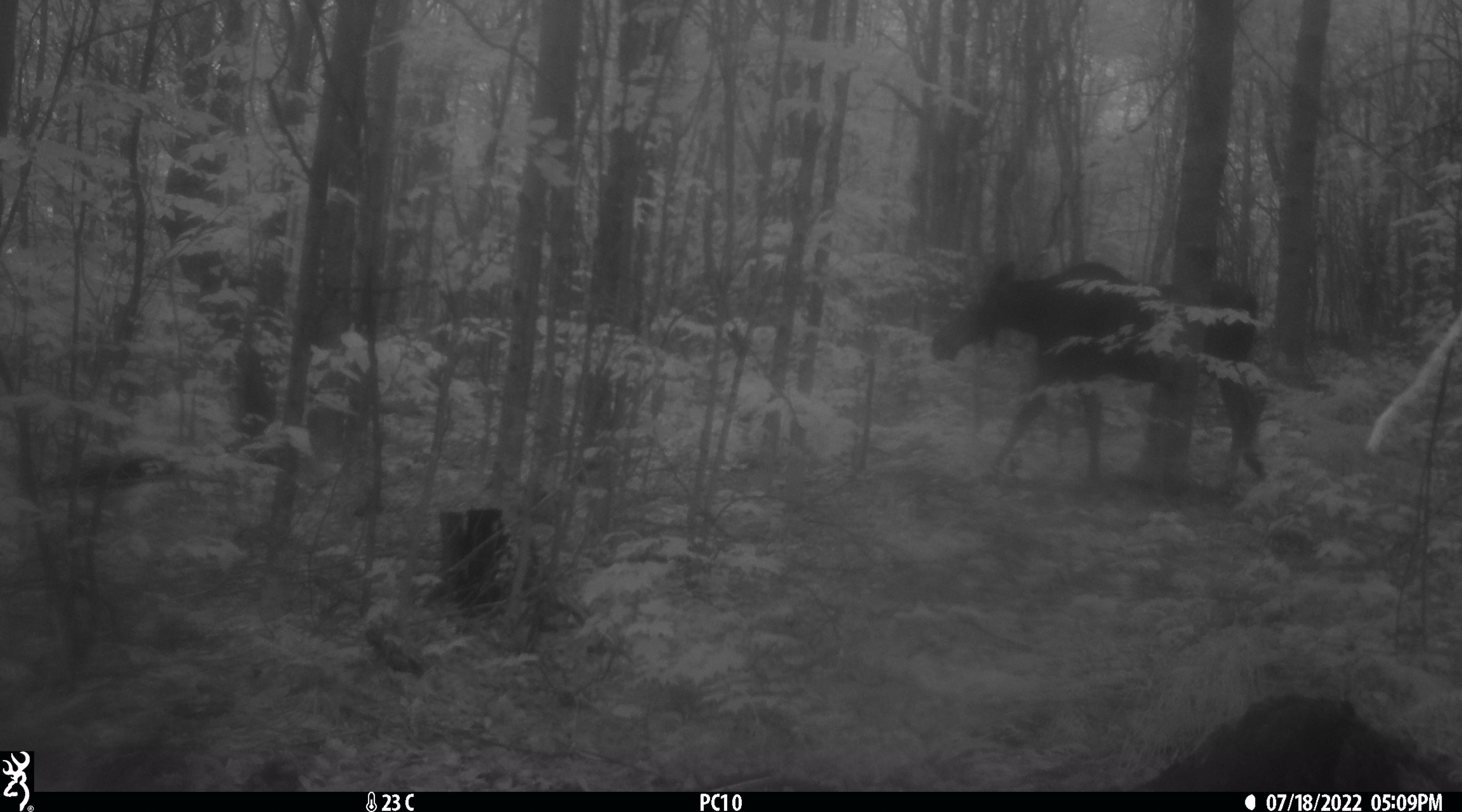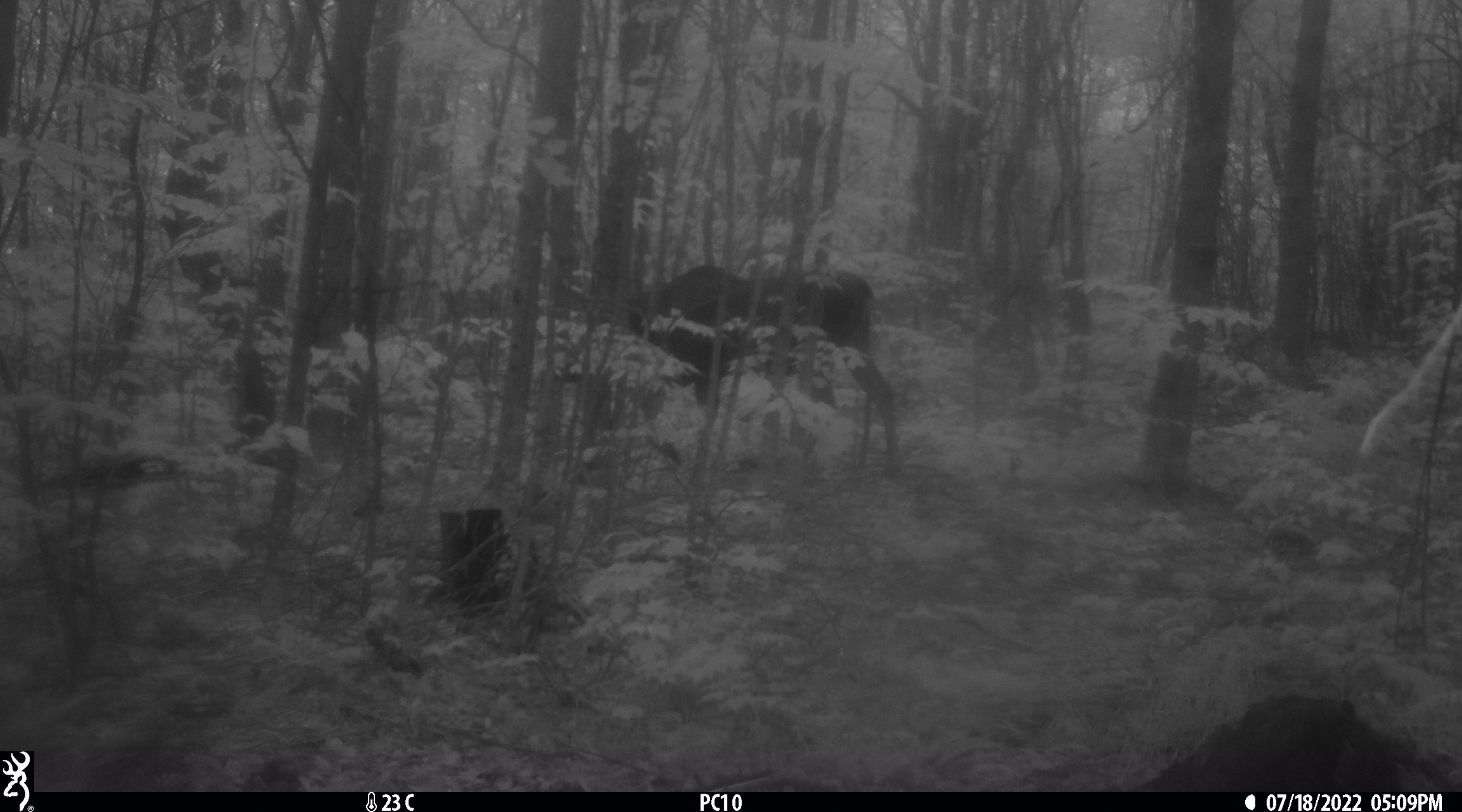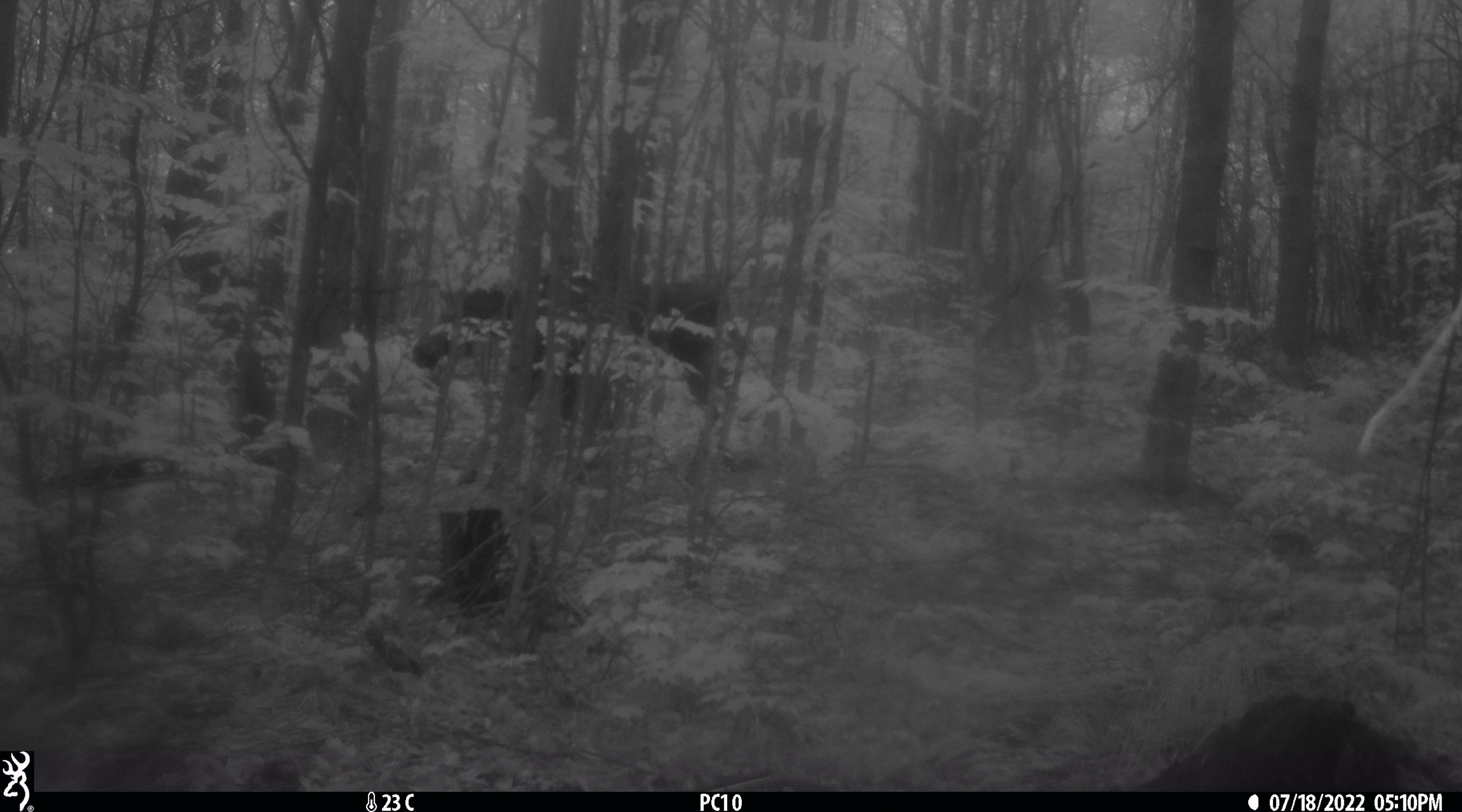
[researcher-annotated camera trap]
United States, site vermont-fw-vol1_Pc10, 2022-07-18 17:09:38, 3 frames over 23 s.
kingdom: Animalia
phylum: Chordata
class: Mammalia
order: Artiodactyla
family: Cervidae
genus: Alces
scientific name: Alces alces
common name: moose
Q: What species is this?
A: Moose (Alces alces).